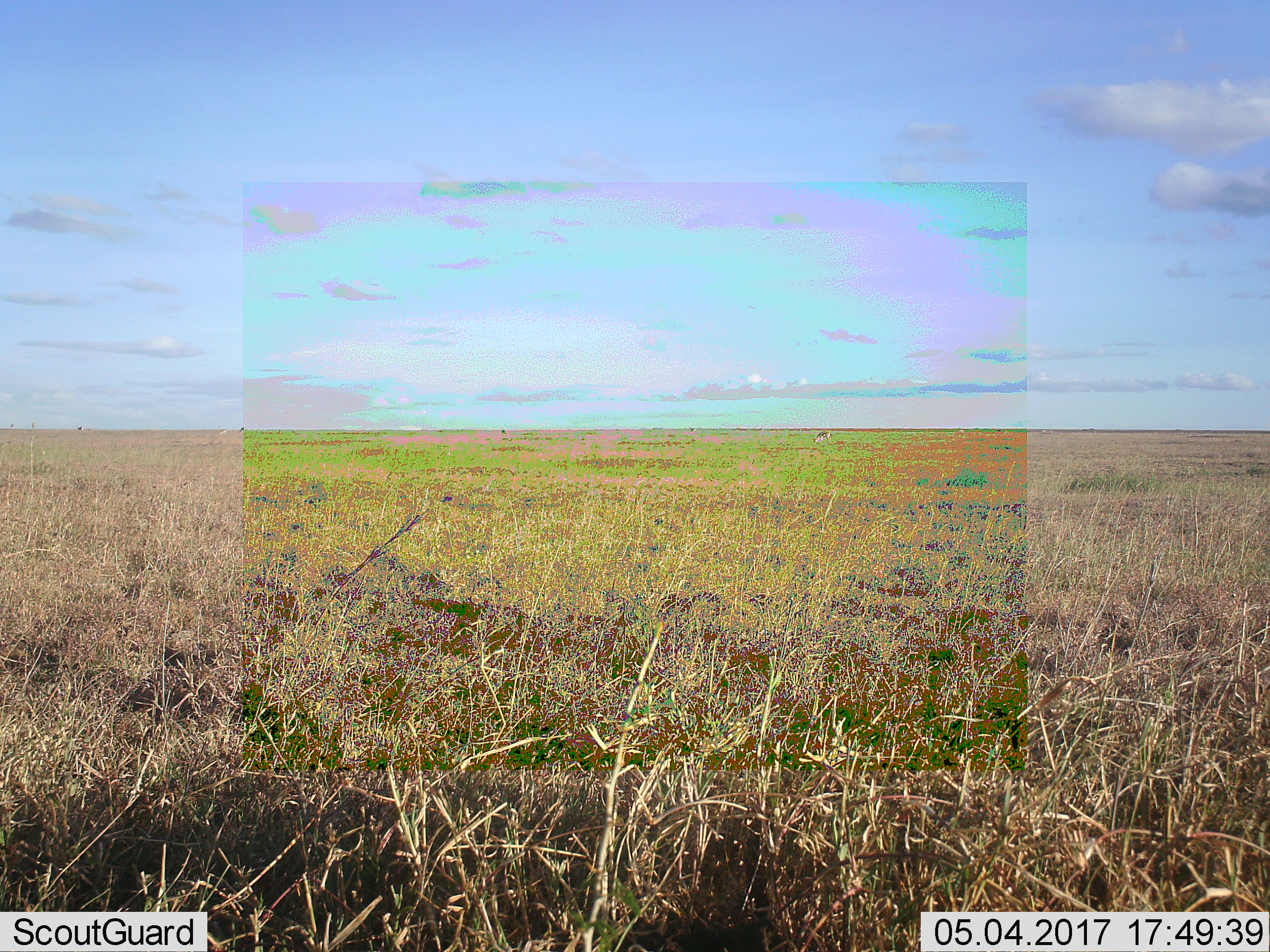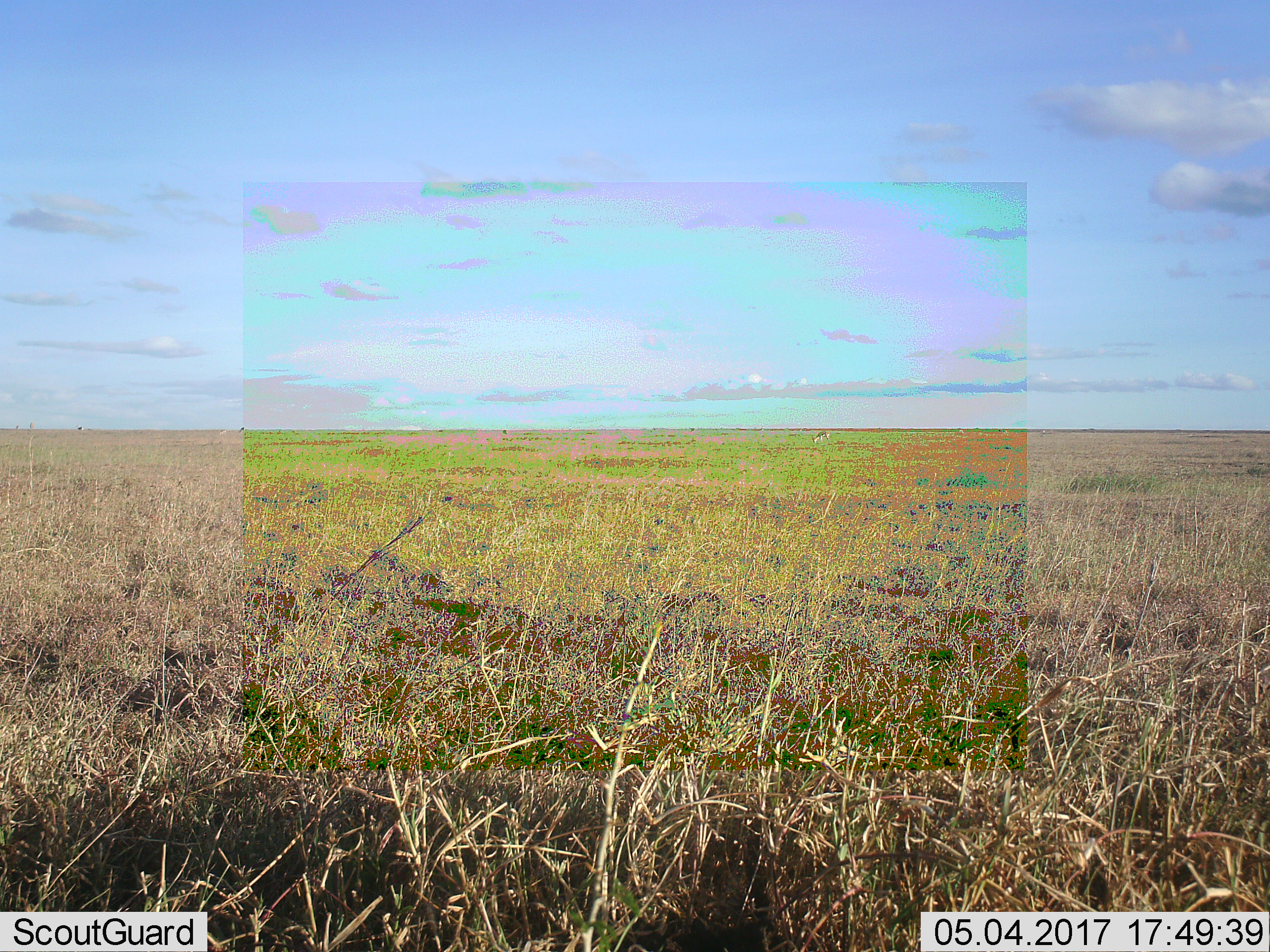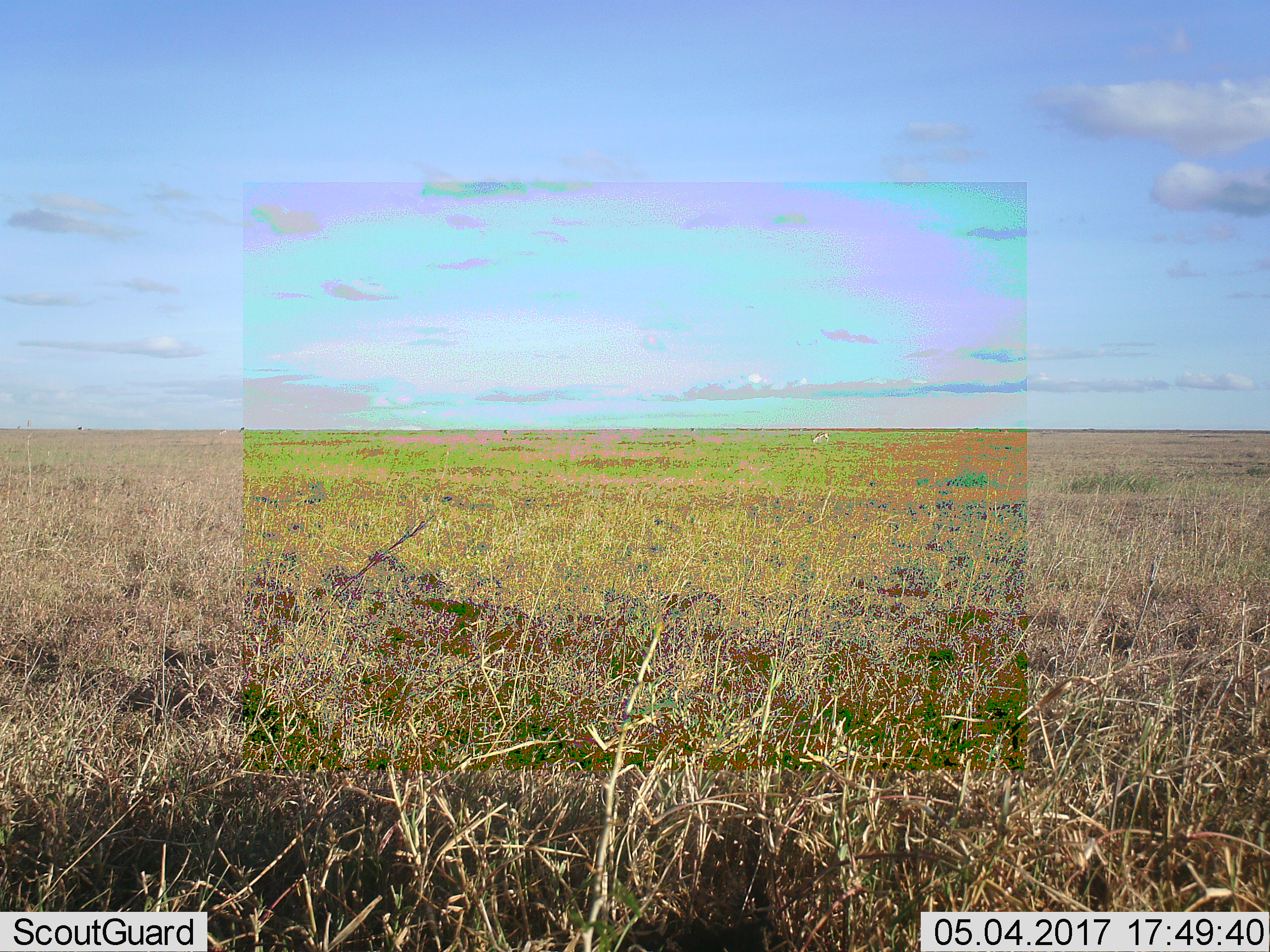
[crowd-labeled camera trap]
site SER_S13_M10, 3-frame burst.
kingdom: Animalia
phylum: Chordata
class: Mammalia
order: Artiodactyla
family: Bovidae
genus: Eudorcas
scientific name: Eudorcas thomsonii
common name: thomson's gazelle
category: gazellethomsons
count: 8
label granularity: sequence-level